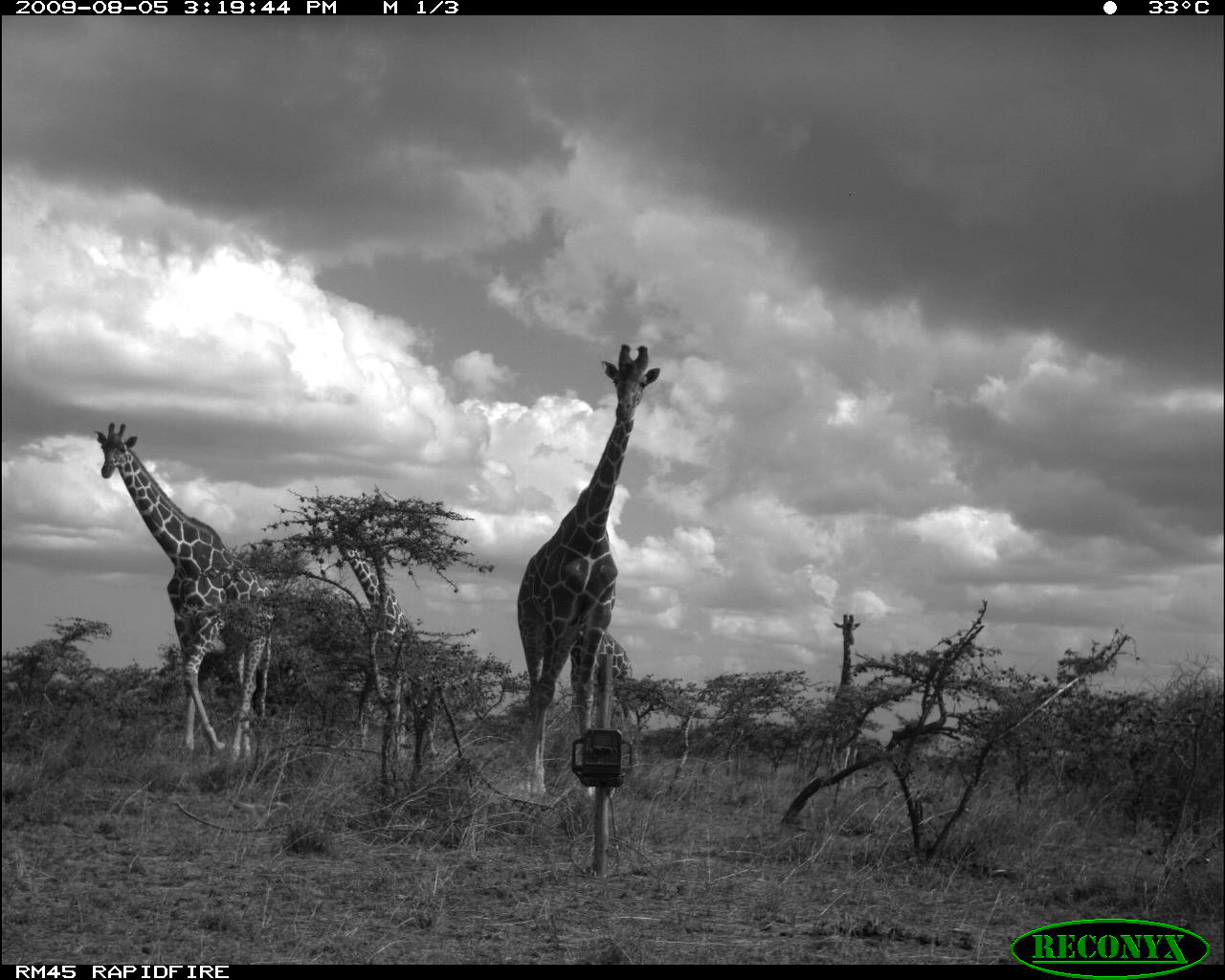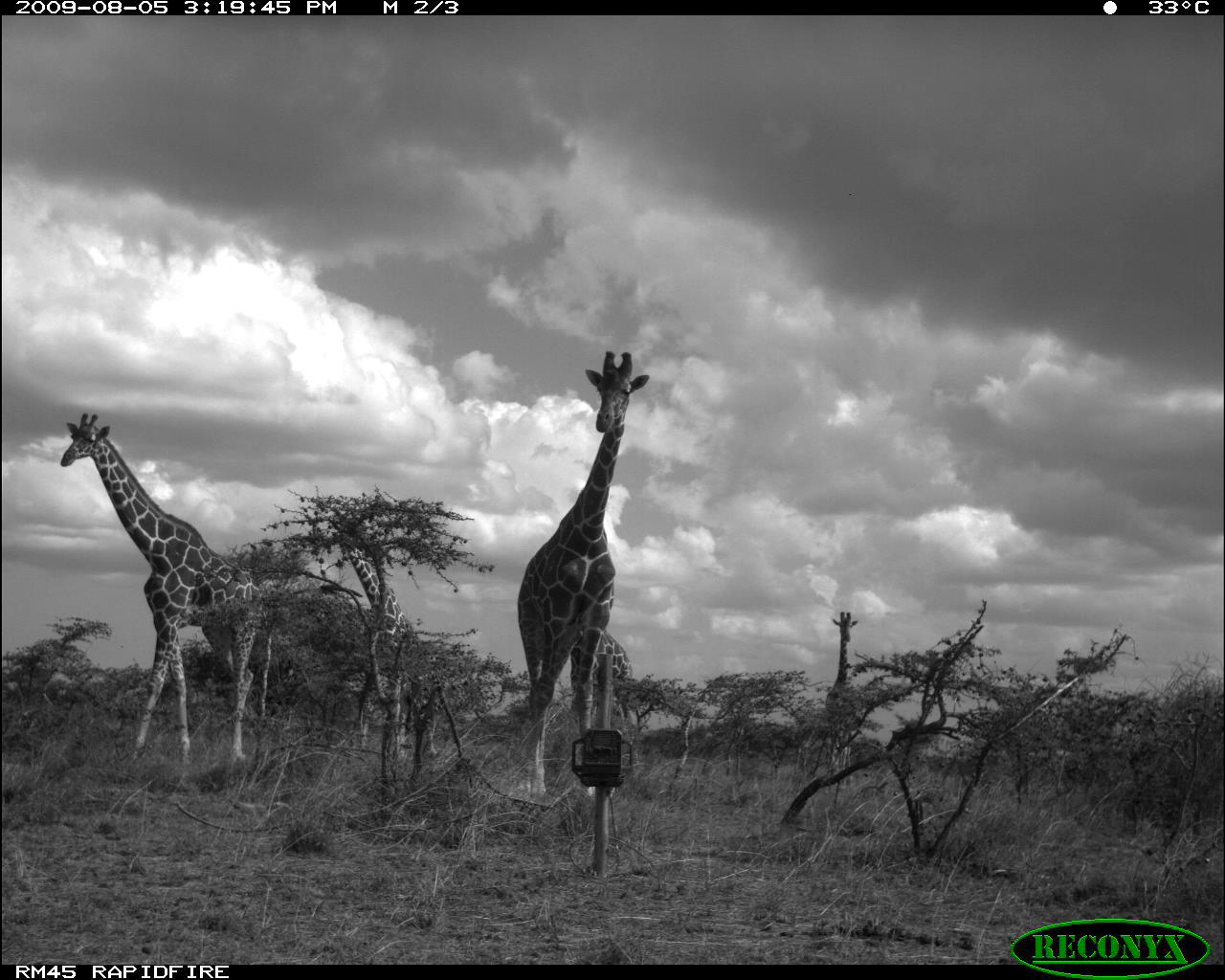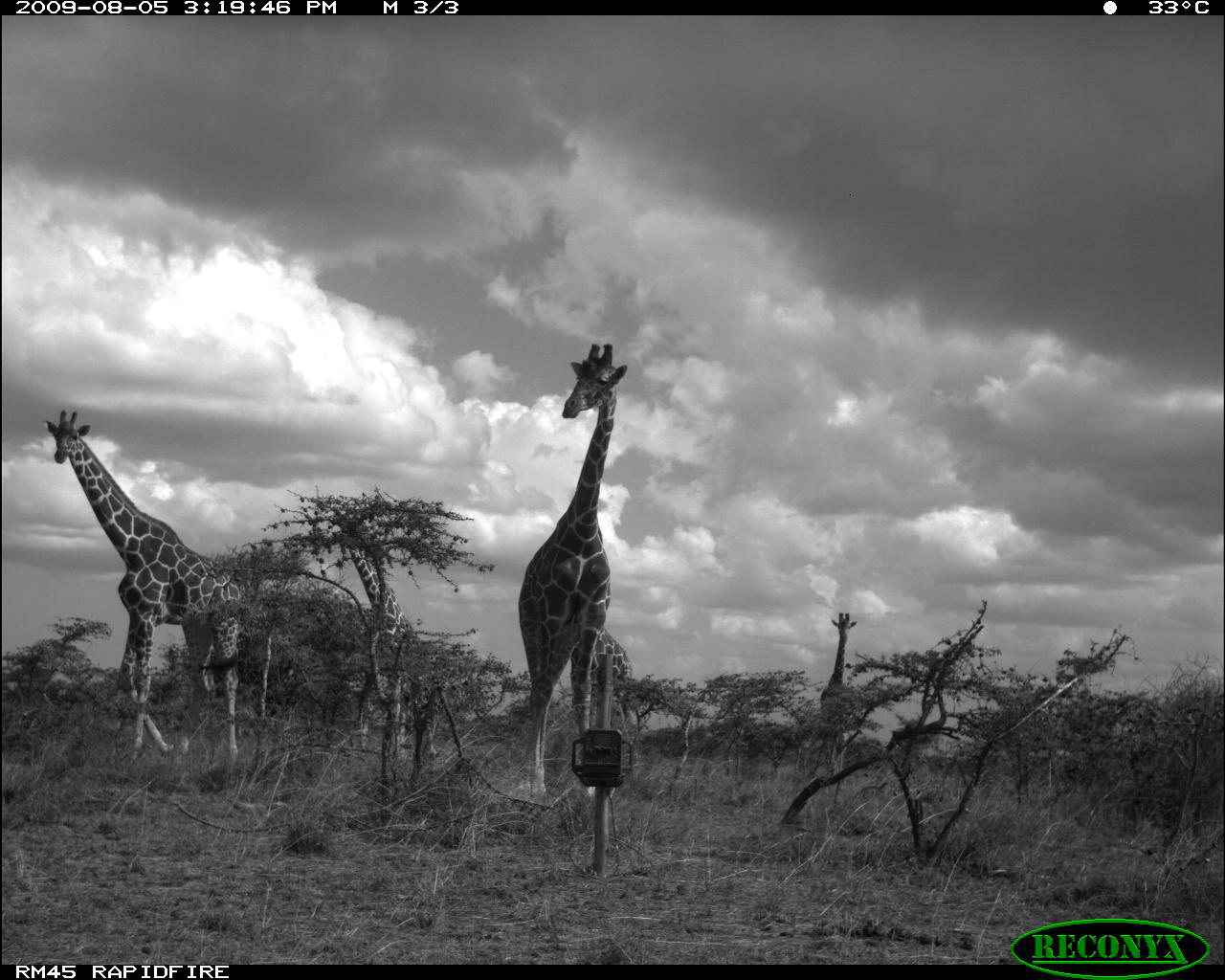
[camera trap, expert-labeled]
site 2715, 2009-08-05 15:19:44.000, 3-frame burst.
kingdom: Animalia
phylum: Chordata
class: Mammalia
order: Artiodactyla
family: Giraffidae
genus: Giraffa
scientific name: Giraffa camelopardalis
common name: giraffe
Giraffa camelopardalis (giraffe), count 5.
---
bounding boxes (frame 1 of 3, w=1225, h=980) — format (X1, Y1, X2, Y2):
giraffa camelopardalis: (516, 340, 661, 793); (94, 422, 274, 765); (320, 508, 438, 755); (570, 622, 630, 798); (832, 612, 861, 787)